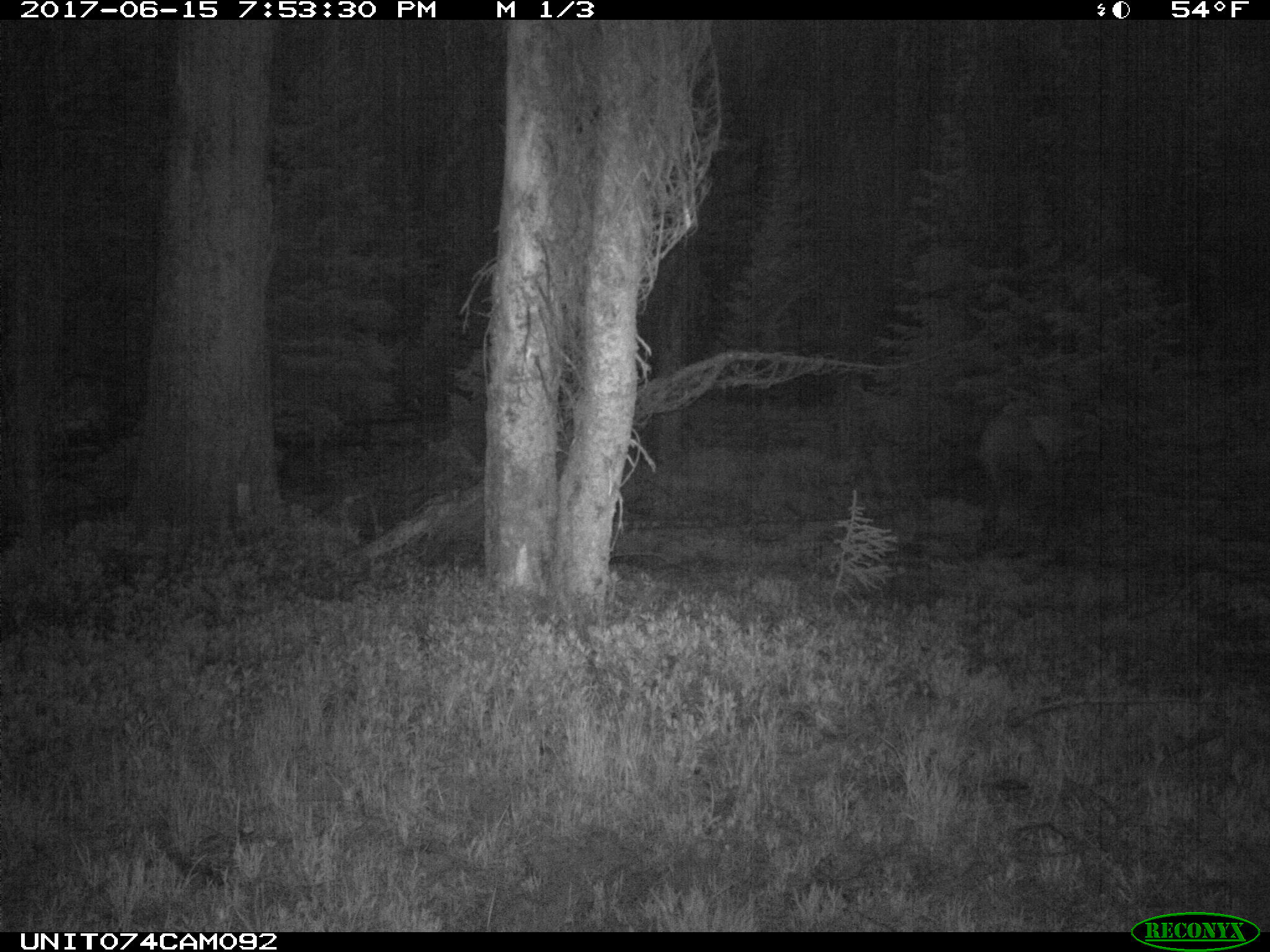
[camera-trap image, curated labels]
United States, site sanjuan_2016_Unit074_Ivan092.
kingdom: Animalia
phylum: Chordata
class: Mammalia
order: Artiodactyla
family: Cervidae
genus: Cervus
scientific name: Cervus elaphus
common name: red deer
Cervus elaphus (red deer).